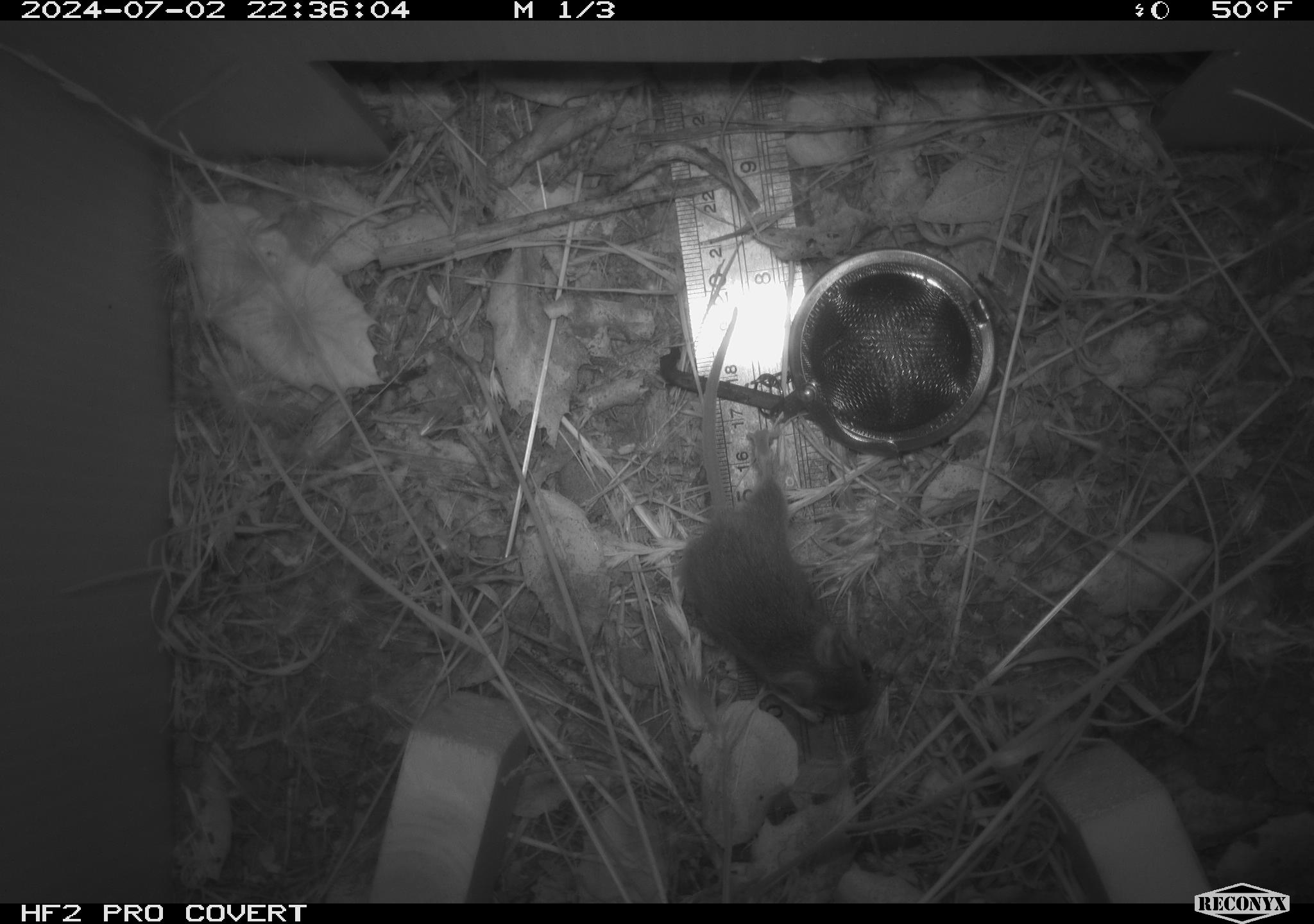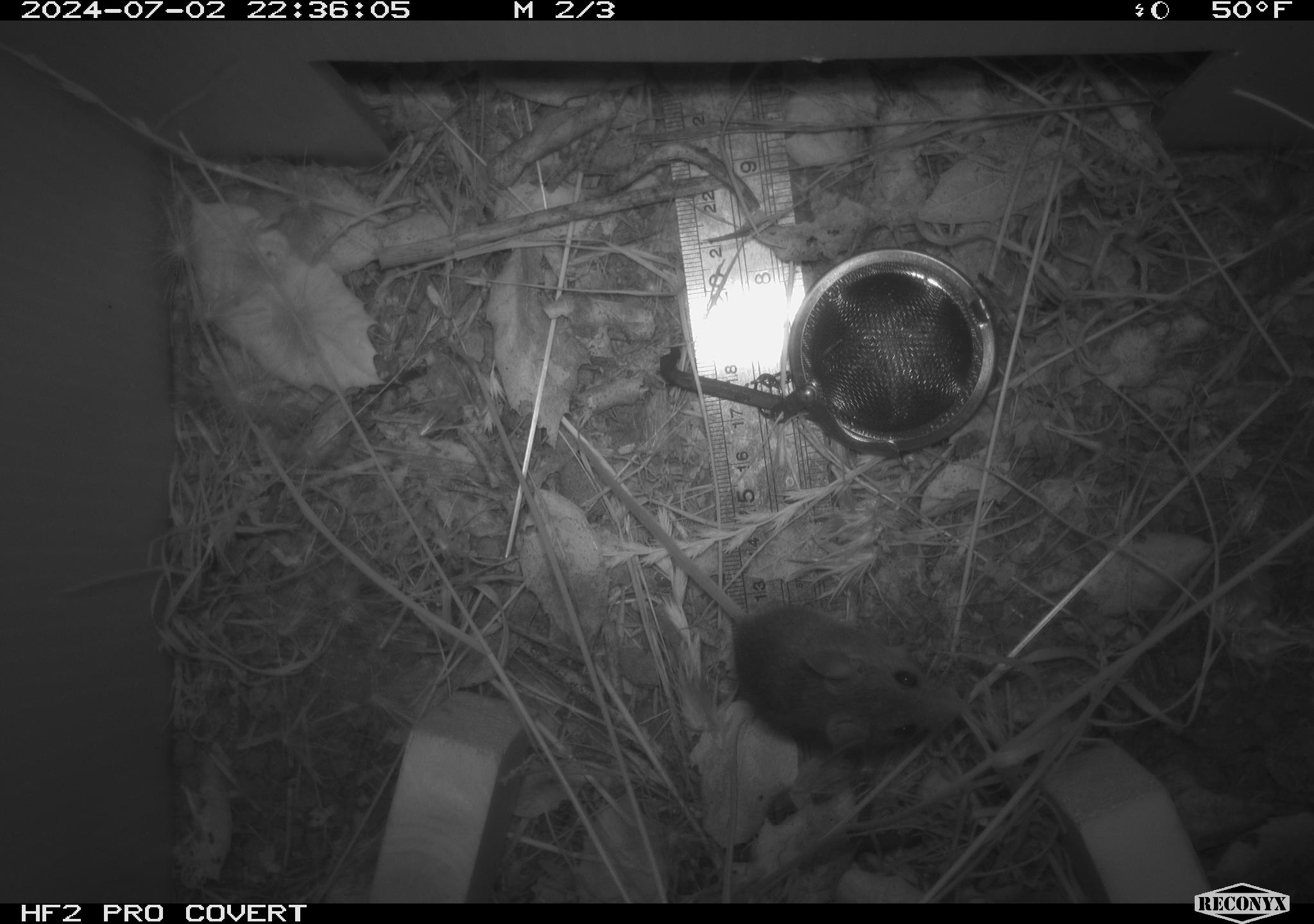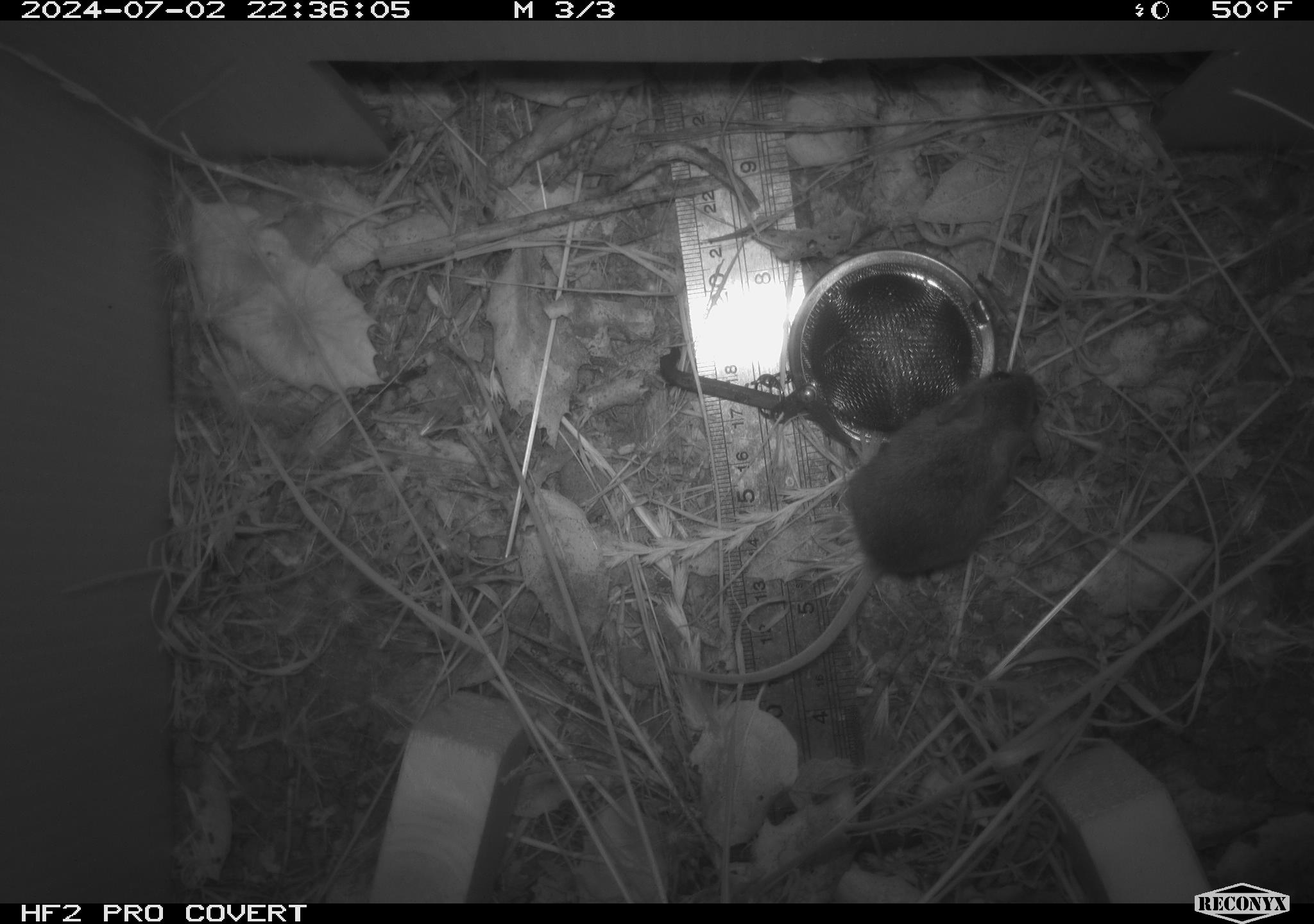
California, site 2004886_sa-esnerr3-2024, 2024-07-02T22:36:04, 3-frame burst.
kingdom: Animalia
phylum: Chordata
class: Mammalia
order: Rodentia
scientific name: Rodentia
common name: rodent